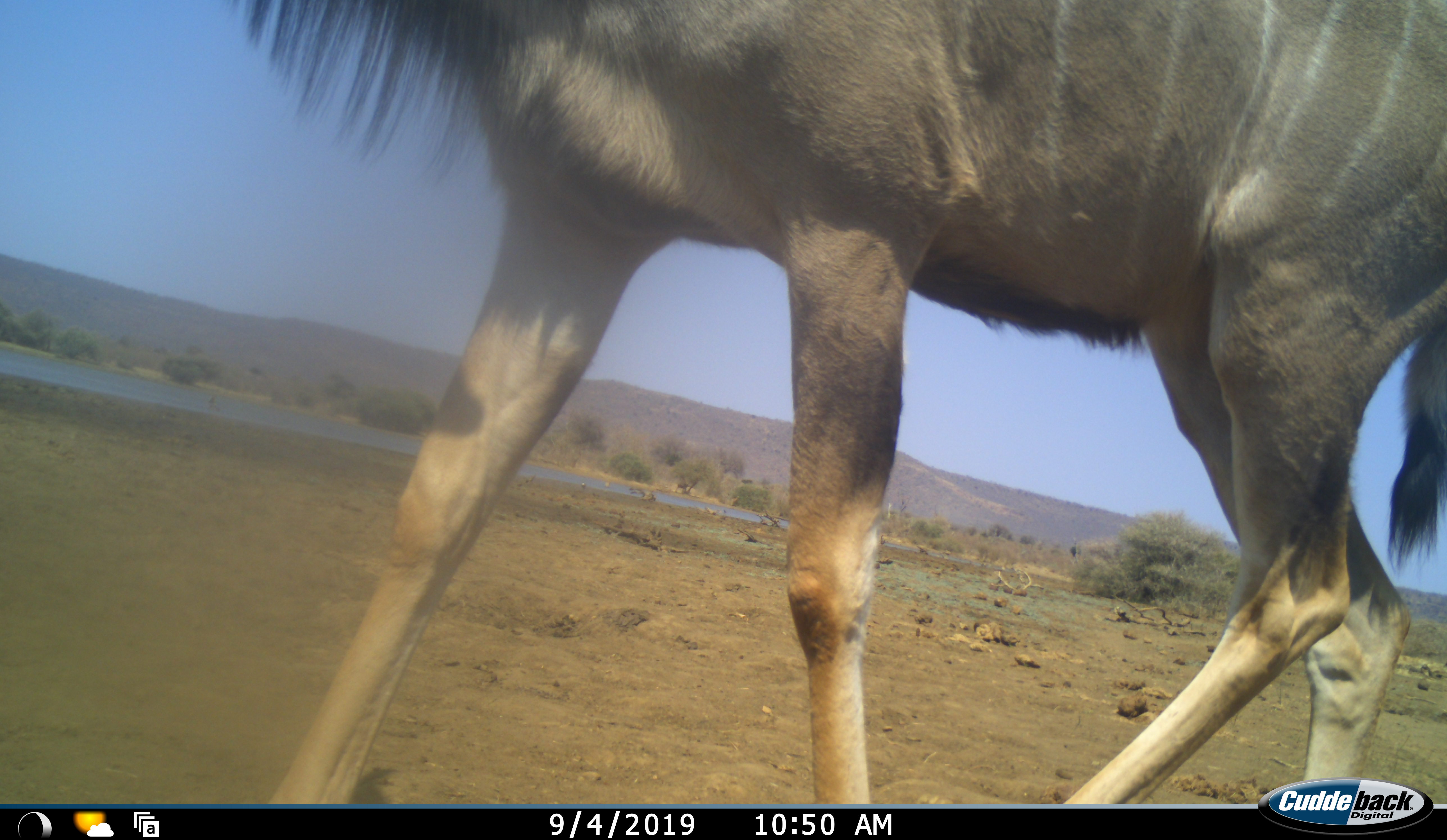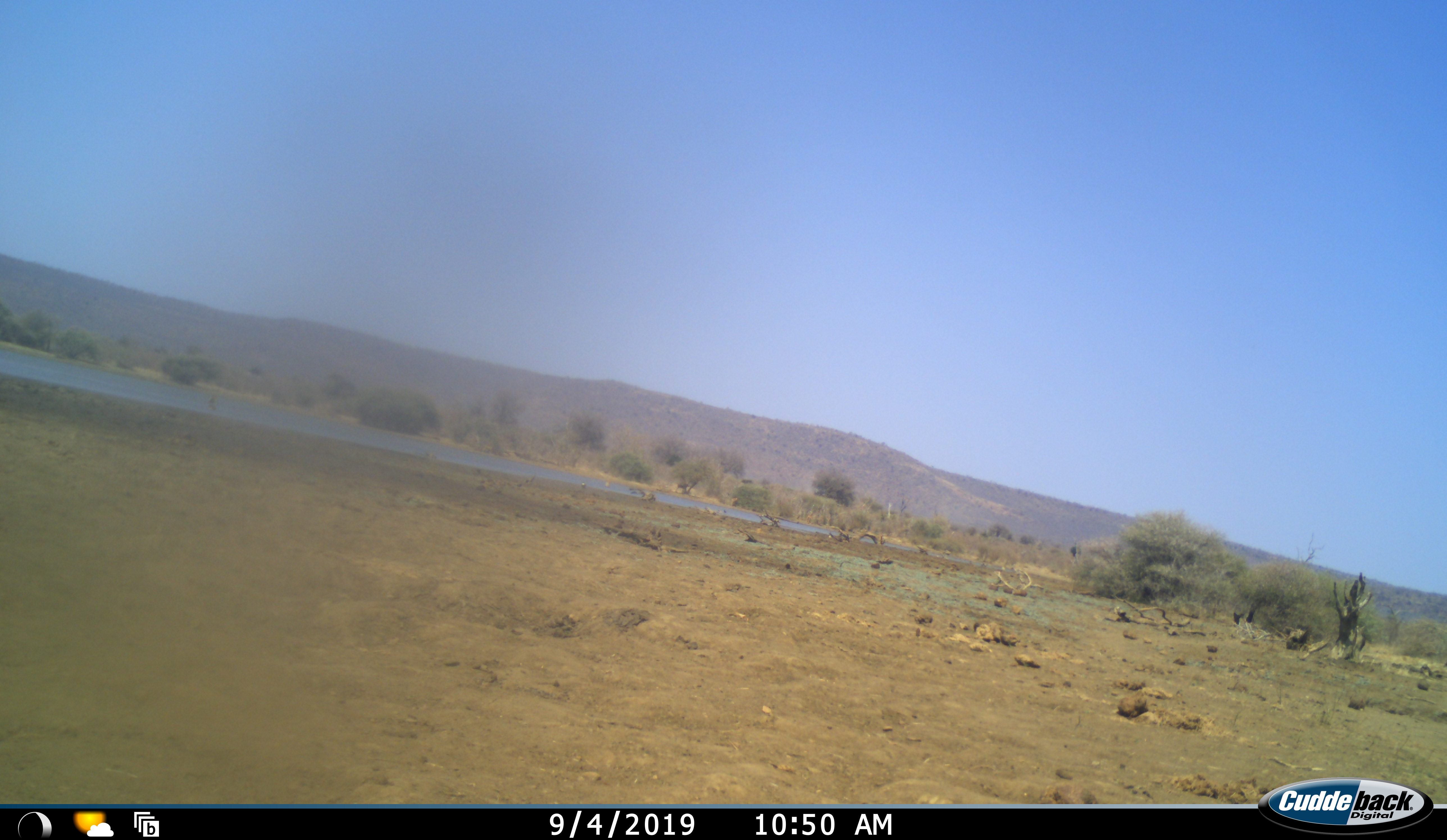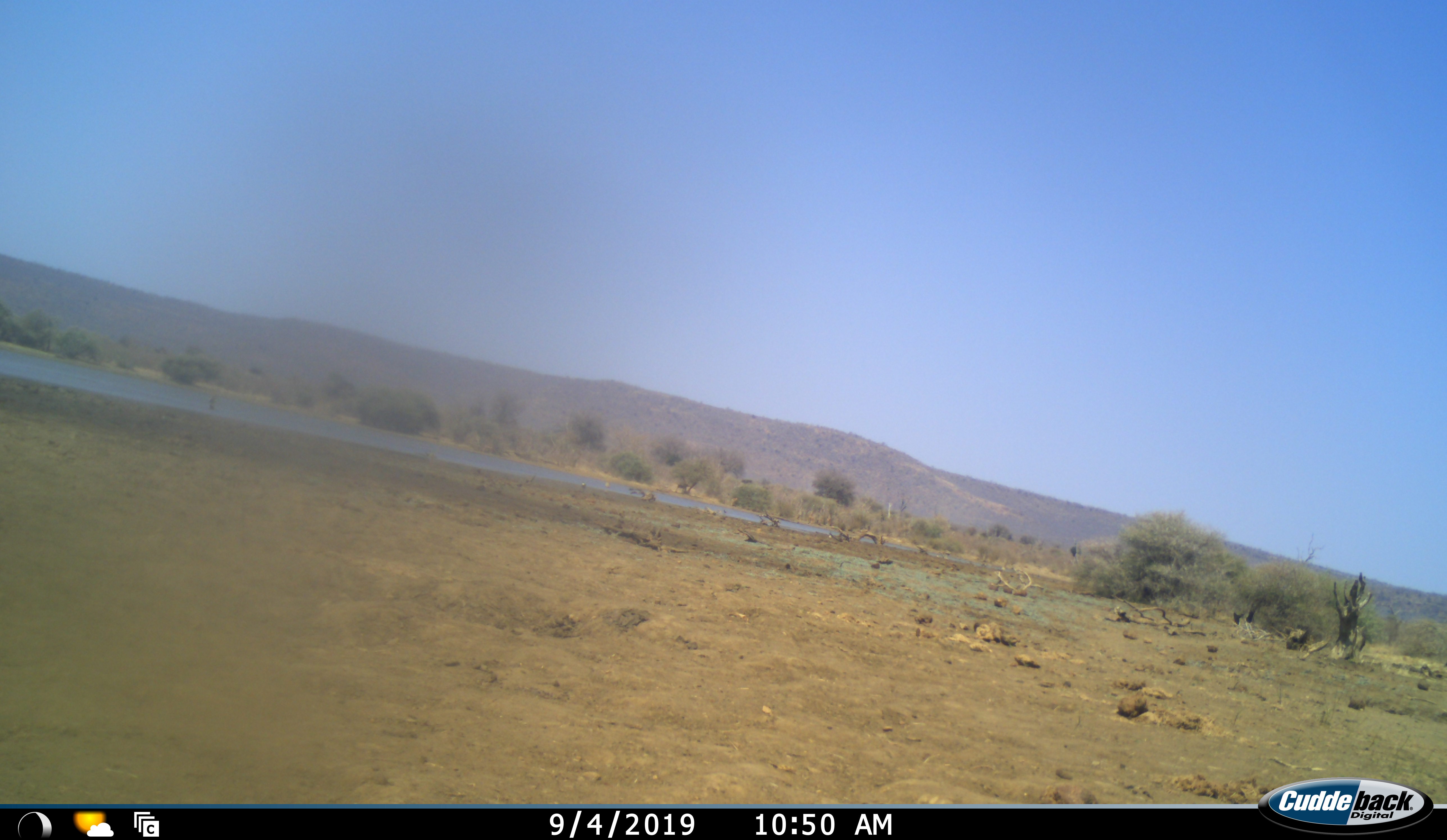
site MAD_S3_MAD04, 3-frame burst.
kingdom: Animalia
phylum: Chordata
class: Mammalia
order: Artiodactyla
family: Bovidae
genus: Tragelaphus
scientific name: Tragelaphus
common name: kudu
Kudu (Tragelaphus), count 1. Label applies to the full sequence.